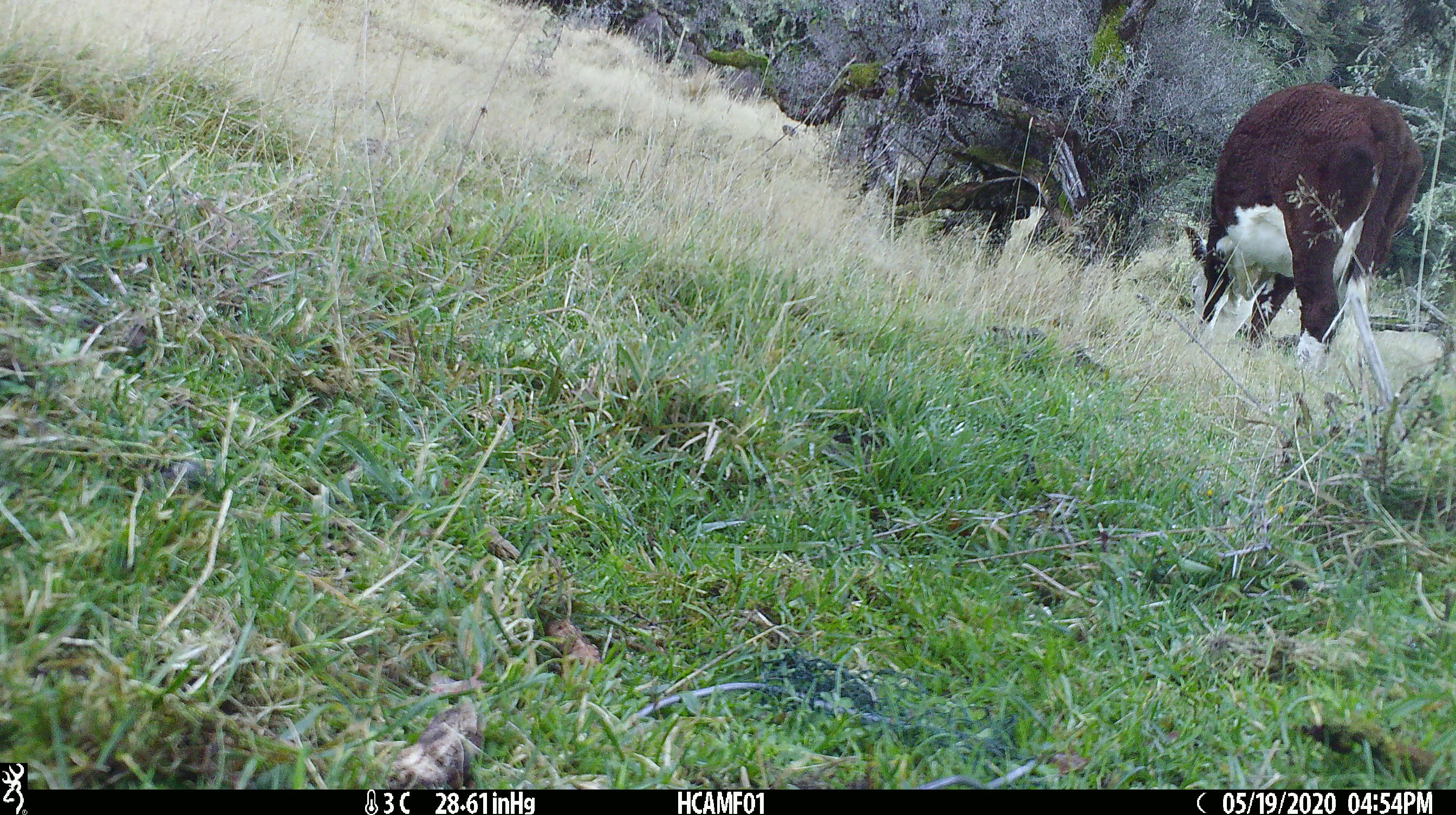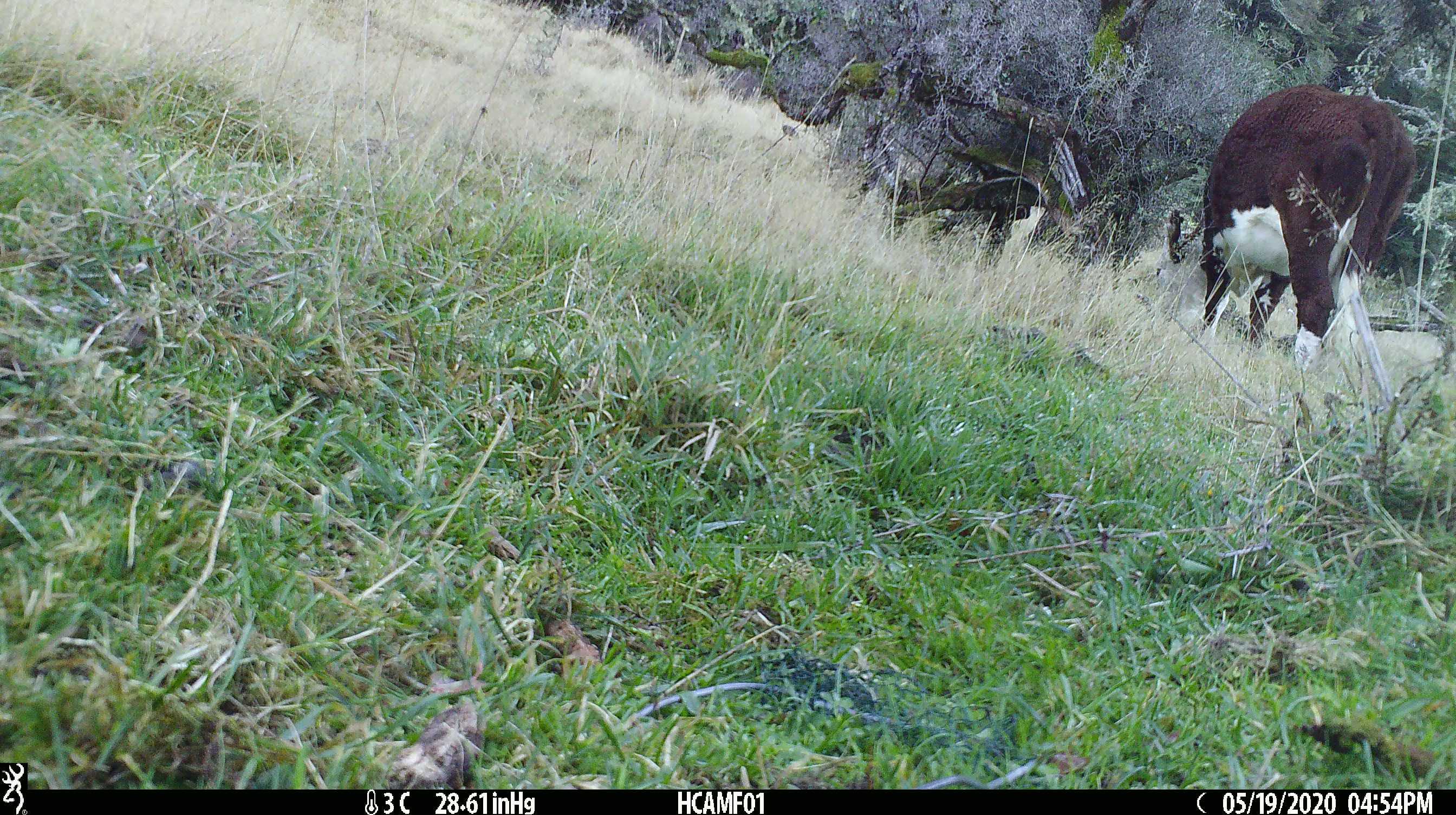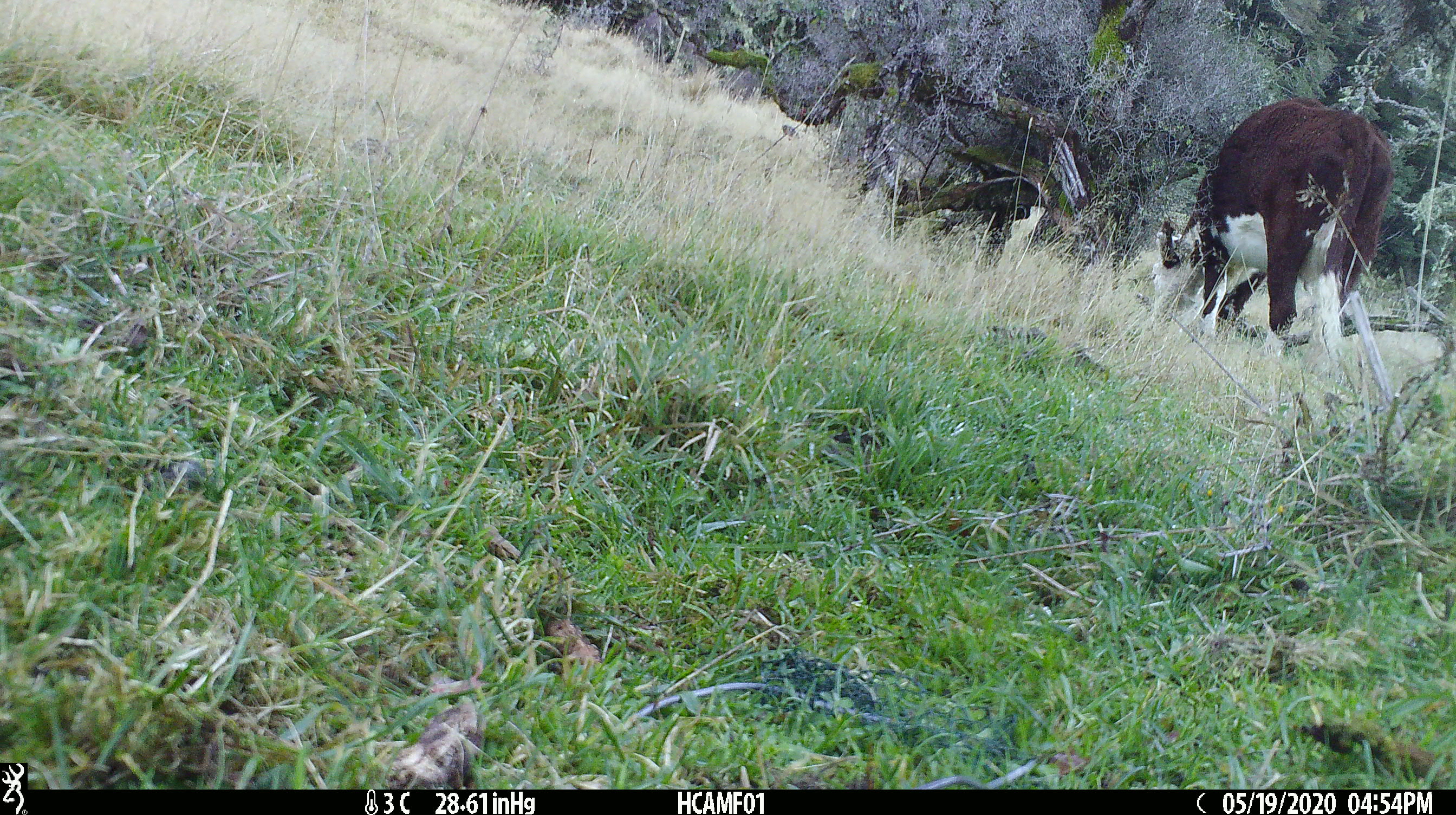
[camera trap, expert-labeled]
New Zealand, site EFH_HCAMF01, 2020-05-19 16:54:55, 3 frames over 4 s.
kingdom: Animalia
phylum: Chordata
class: Mammalia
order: Artiodactyla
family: Bovidae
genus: Bos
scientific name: Bos taurus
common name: domestic cow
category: cow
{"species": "cow (domestic cow) (Bos taurus)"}